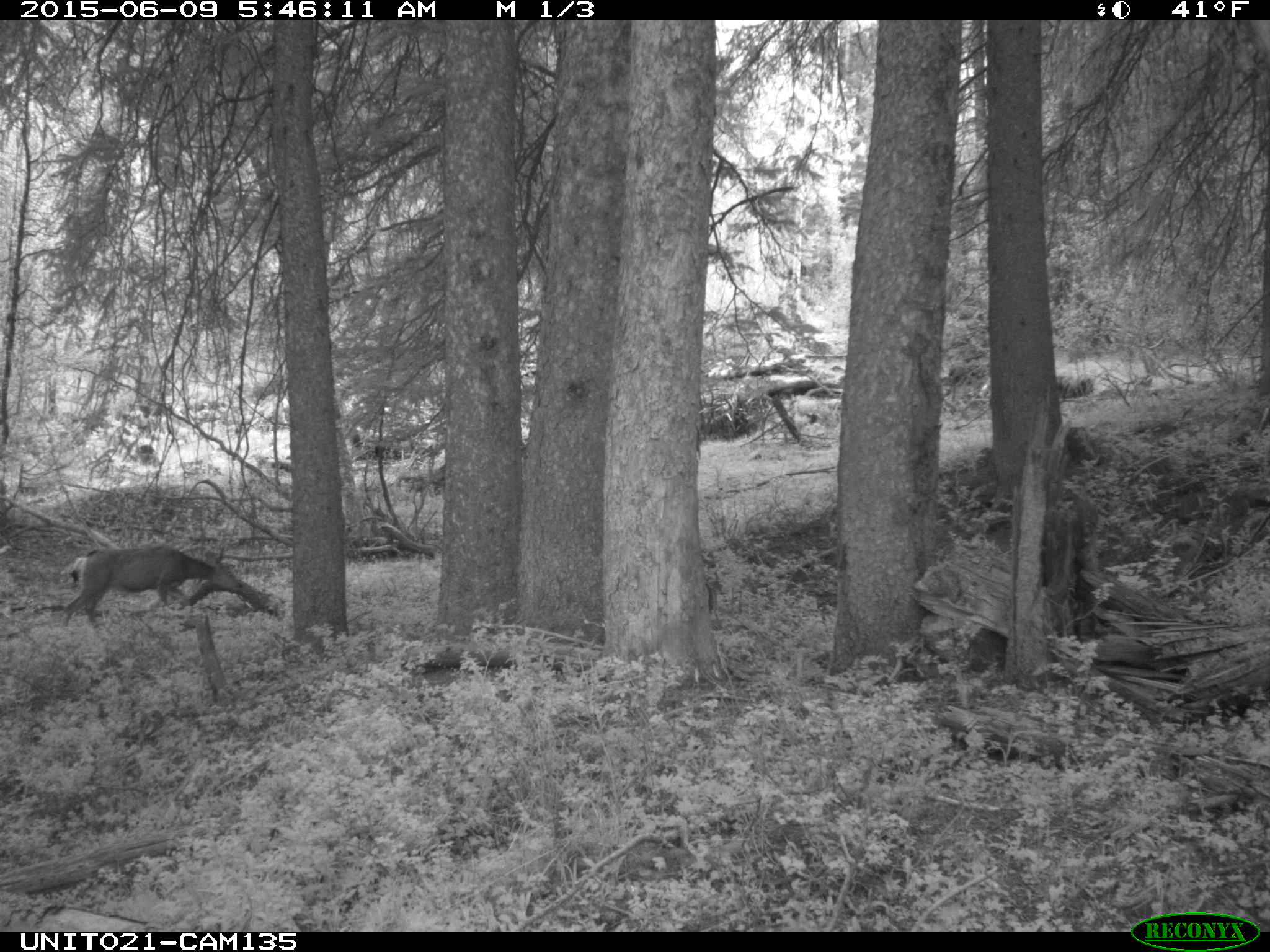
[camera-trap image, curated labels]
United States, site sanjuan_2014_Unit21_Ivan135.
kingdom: Animalia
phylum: Chordata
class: Mammalia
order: Artiodactyla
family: Cervidae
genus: Odocoileus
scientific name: Odocoileus hemionus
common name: mule deer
Odocoileus hemionus (mule deer).